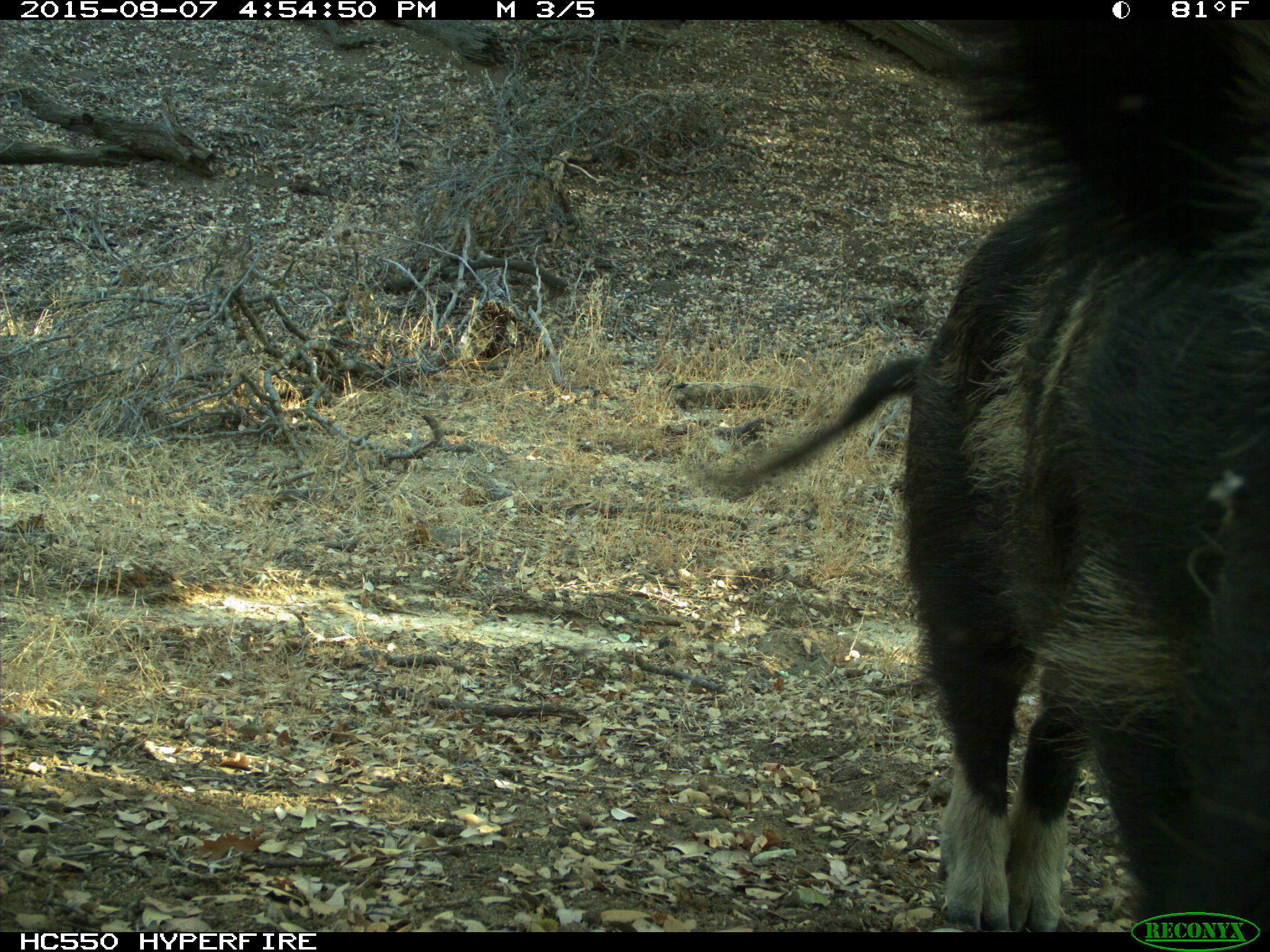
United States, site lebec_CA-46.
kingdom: Animalia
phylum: Chordata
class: Mammalia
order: Artiodactyla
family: Suidae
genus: Sus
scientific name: Sus scrofa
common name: wild boar